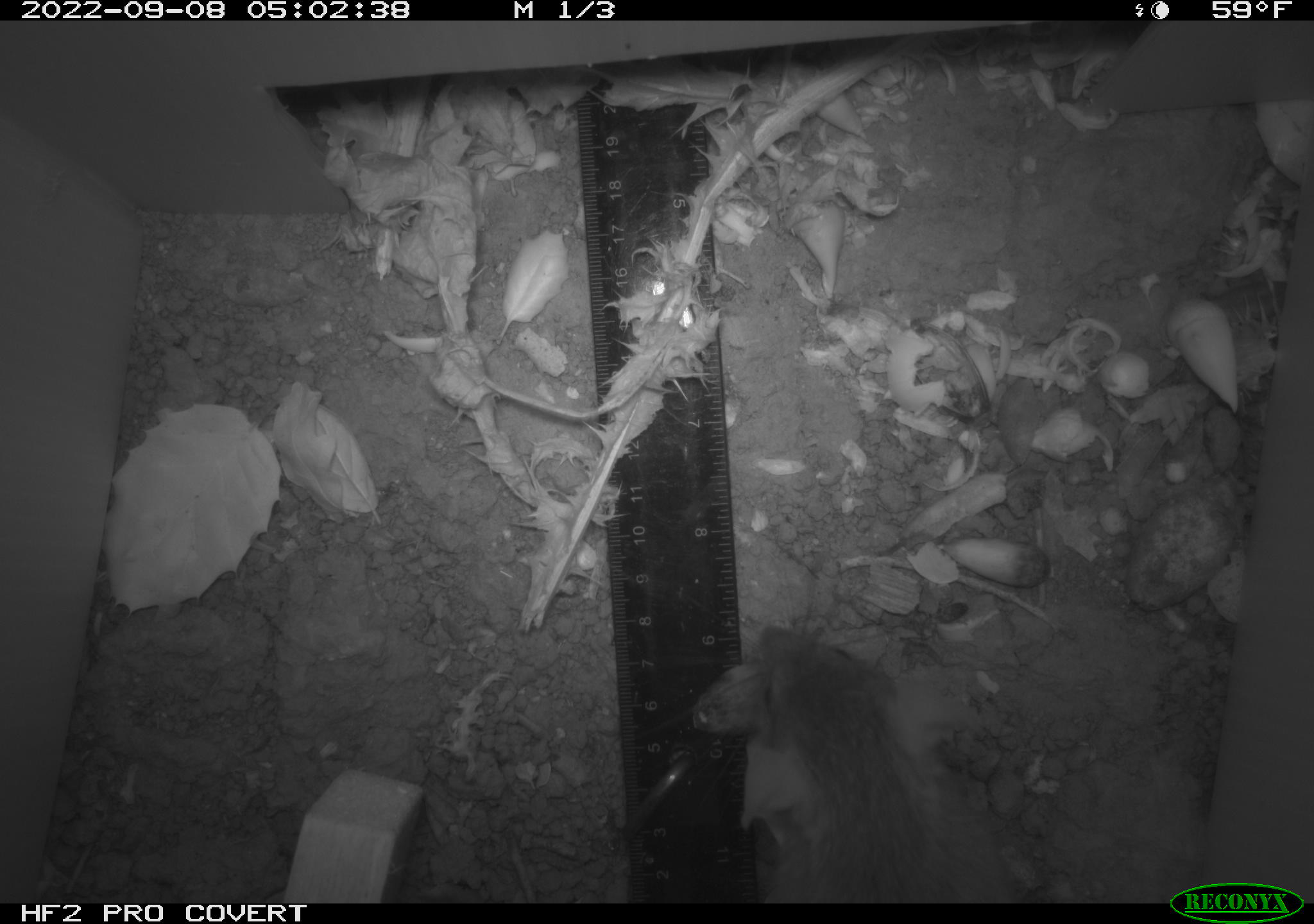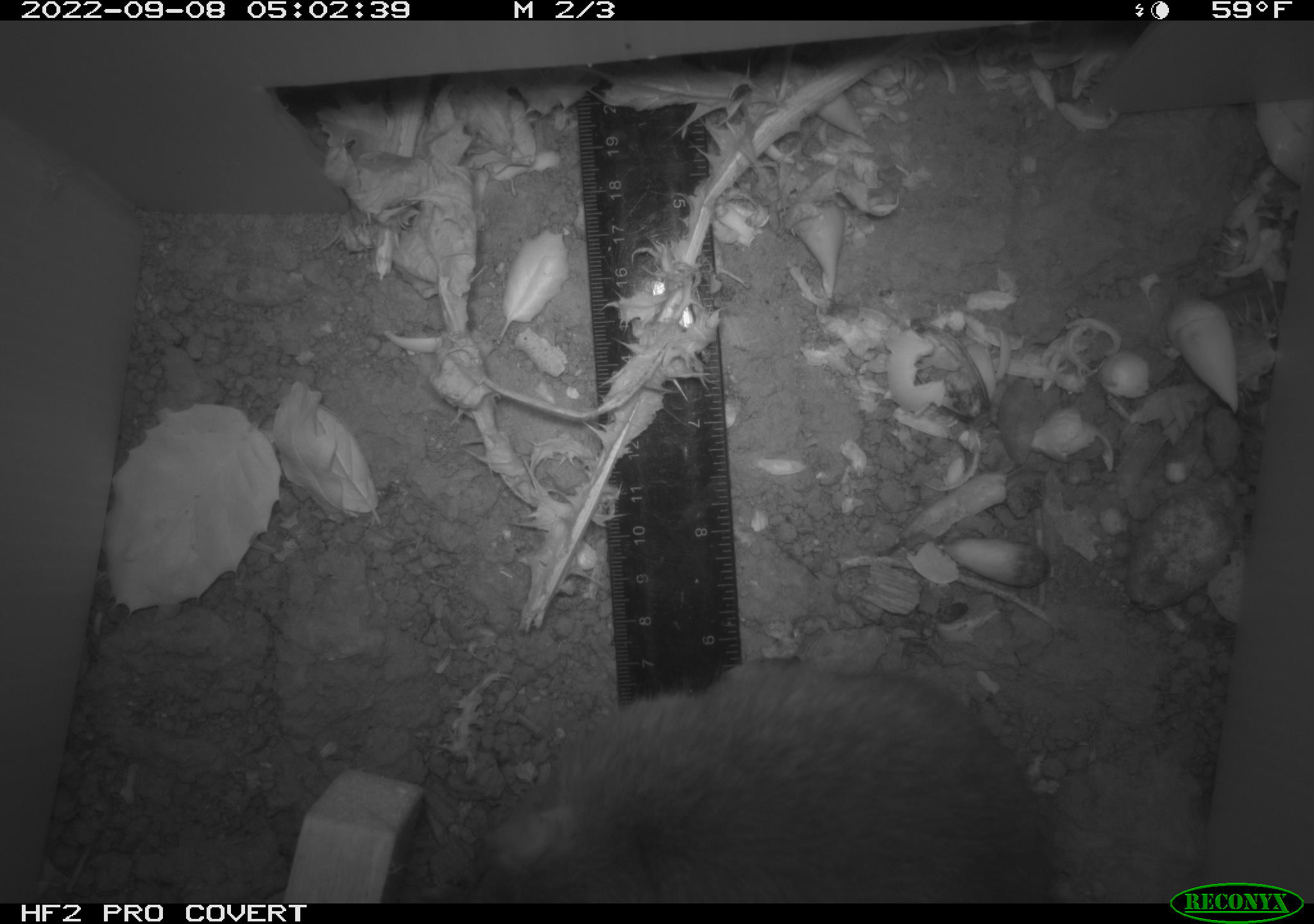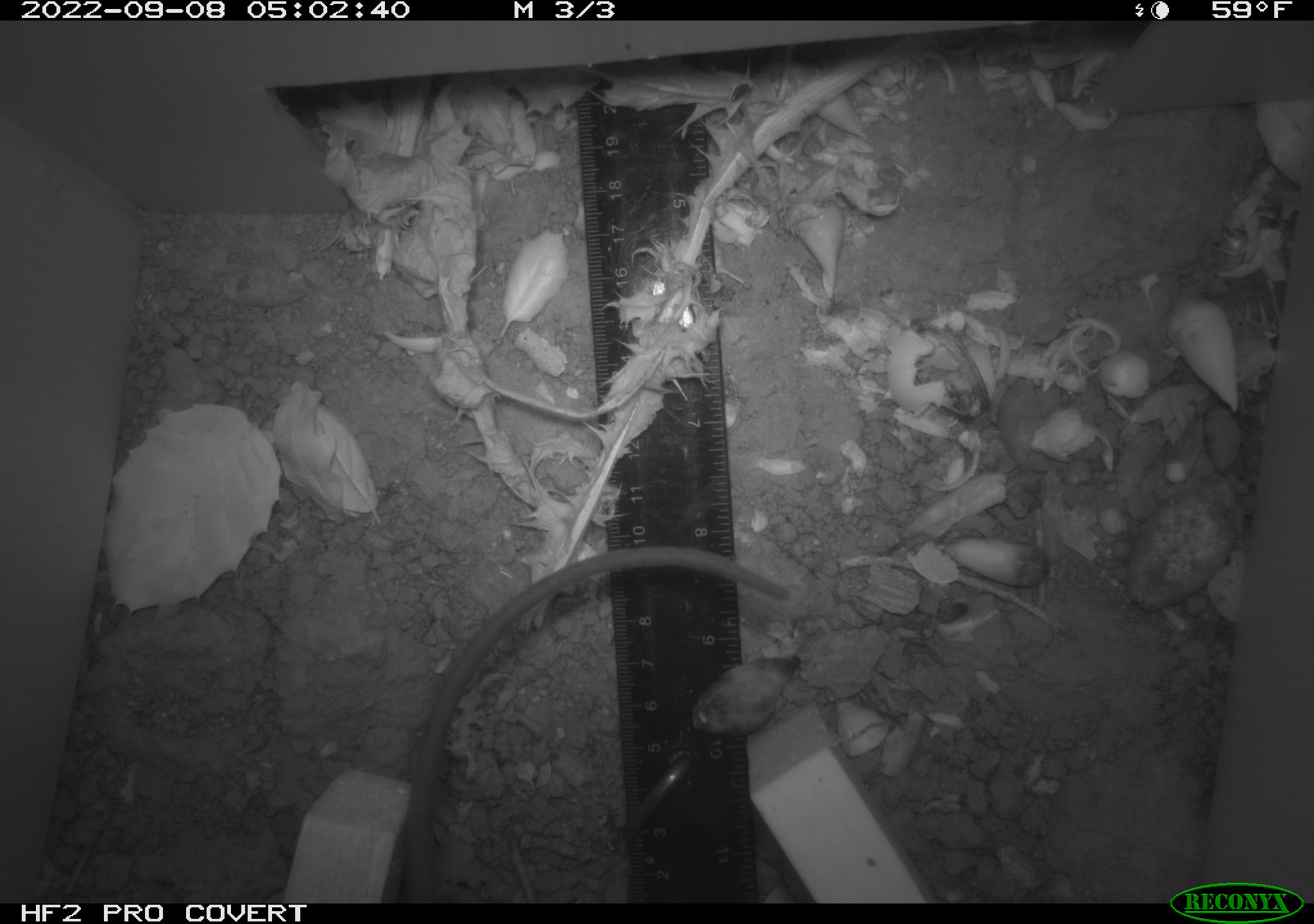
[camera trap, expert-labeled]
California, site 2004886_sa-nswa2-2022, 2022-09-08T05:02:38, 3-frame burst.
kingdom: Animalia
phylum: Chordata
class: Mammalia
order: Rodentia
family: Muridae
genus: Rattus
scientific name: Rattus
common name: rat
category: rattus species